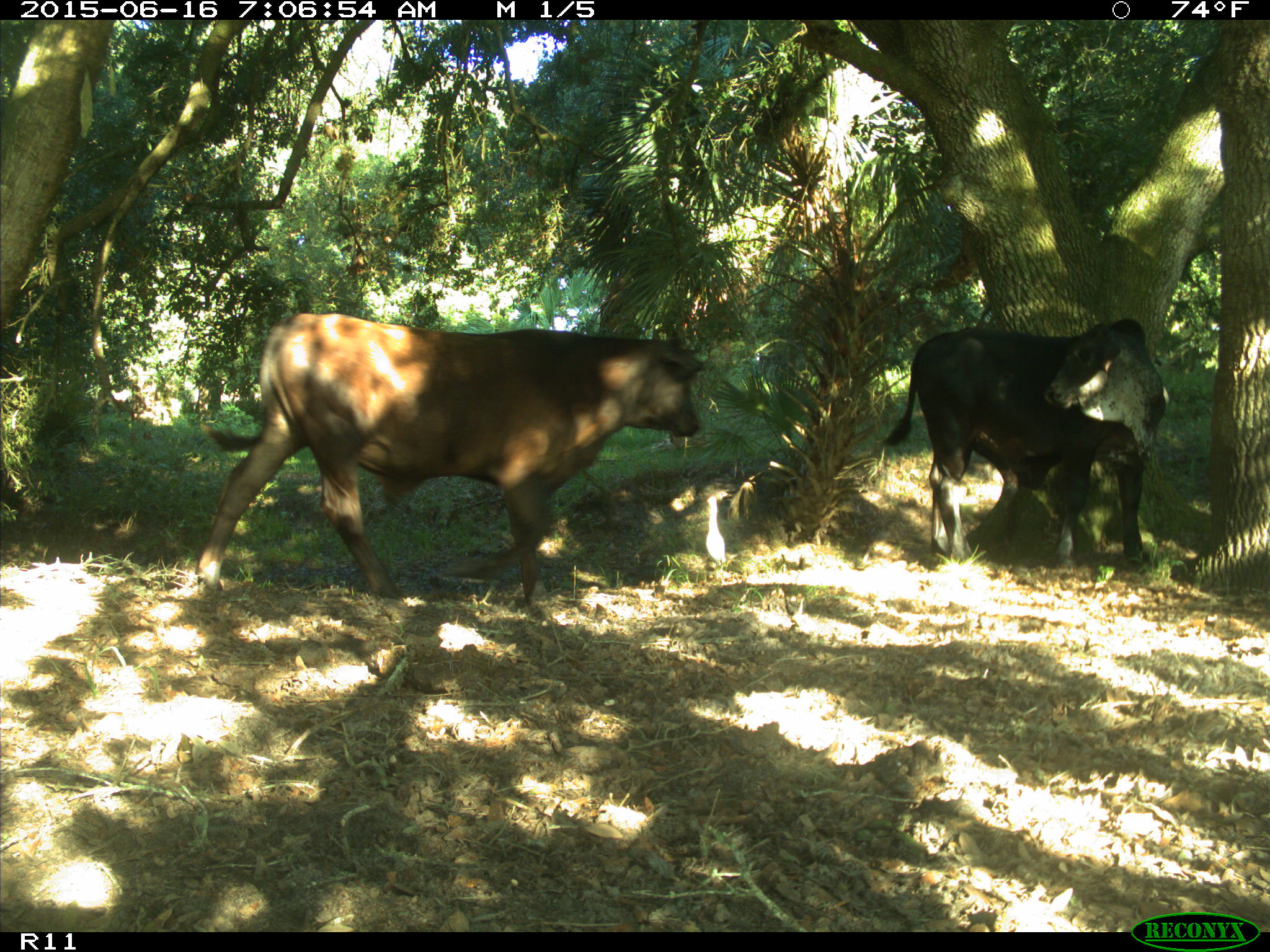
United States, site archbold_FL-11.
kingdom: Animalia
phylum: Chordata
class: Mammalia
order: Artiodactyla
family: Bovidae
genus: Bos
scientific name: Bos taurus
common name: domestic cow